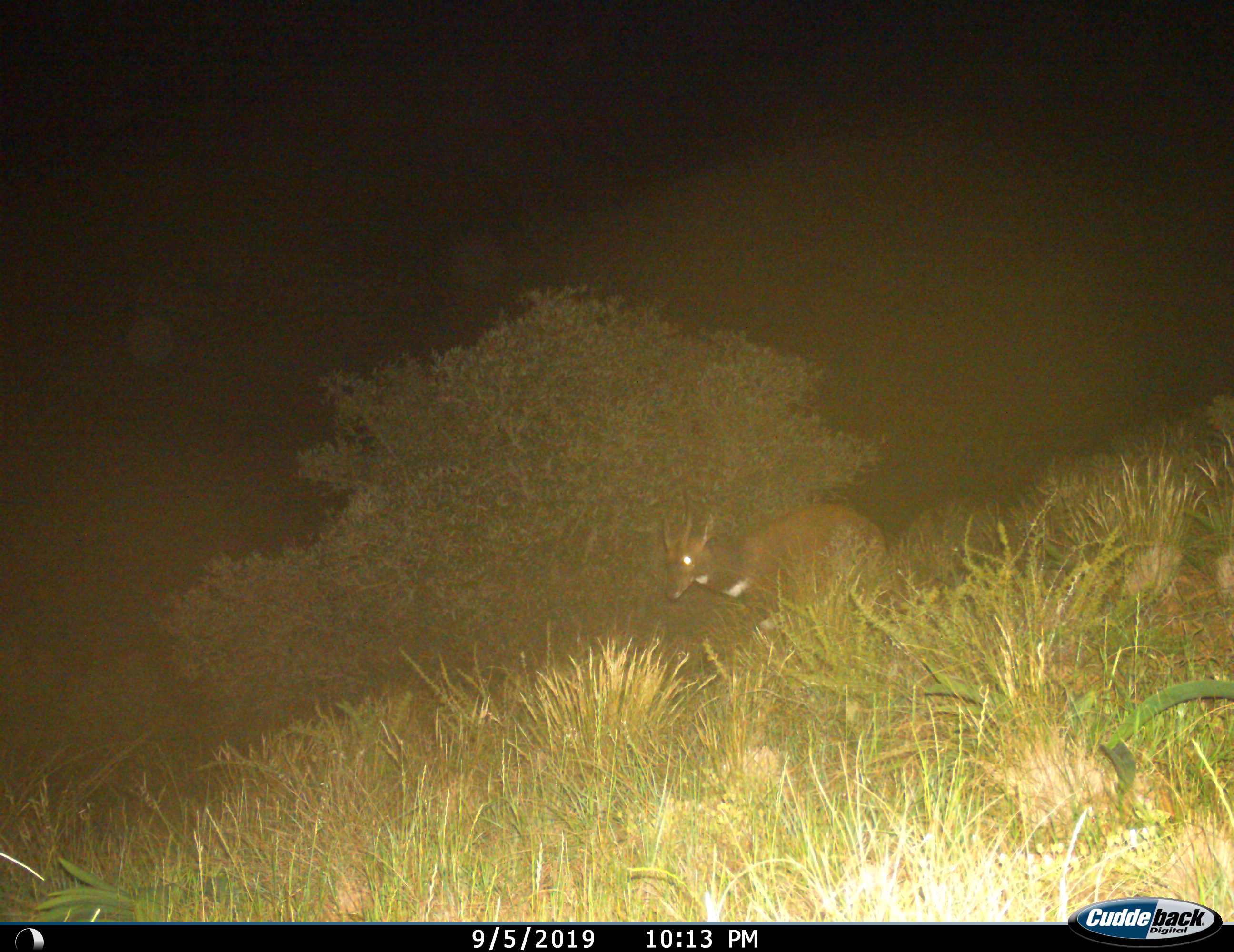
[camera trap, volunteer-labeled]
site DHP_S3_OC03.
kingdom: Animalia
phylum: Chordata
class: Mammalia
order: Artiodactyla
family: Bovidae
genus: Tragelaphus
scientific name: Tragelaphus scriptus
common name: bushbuck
Bushbuck (Tragelaphus scriptus), count 1. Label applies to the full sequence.